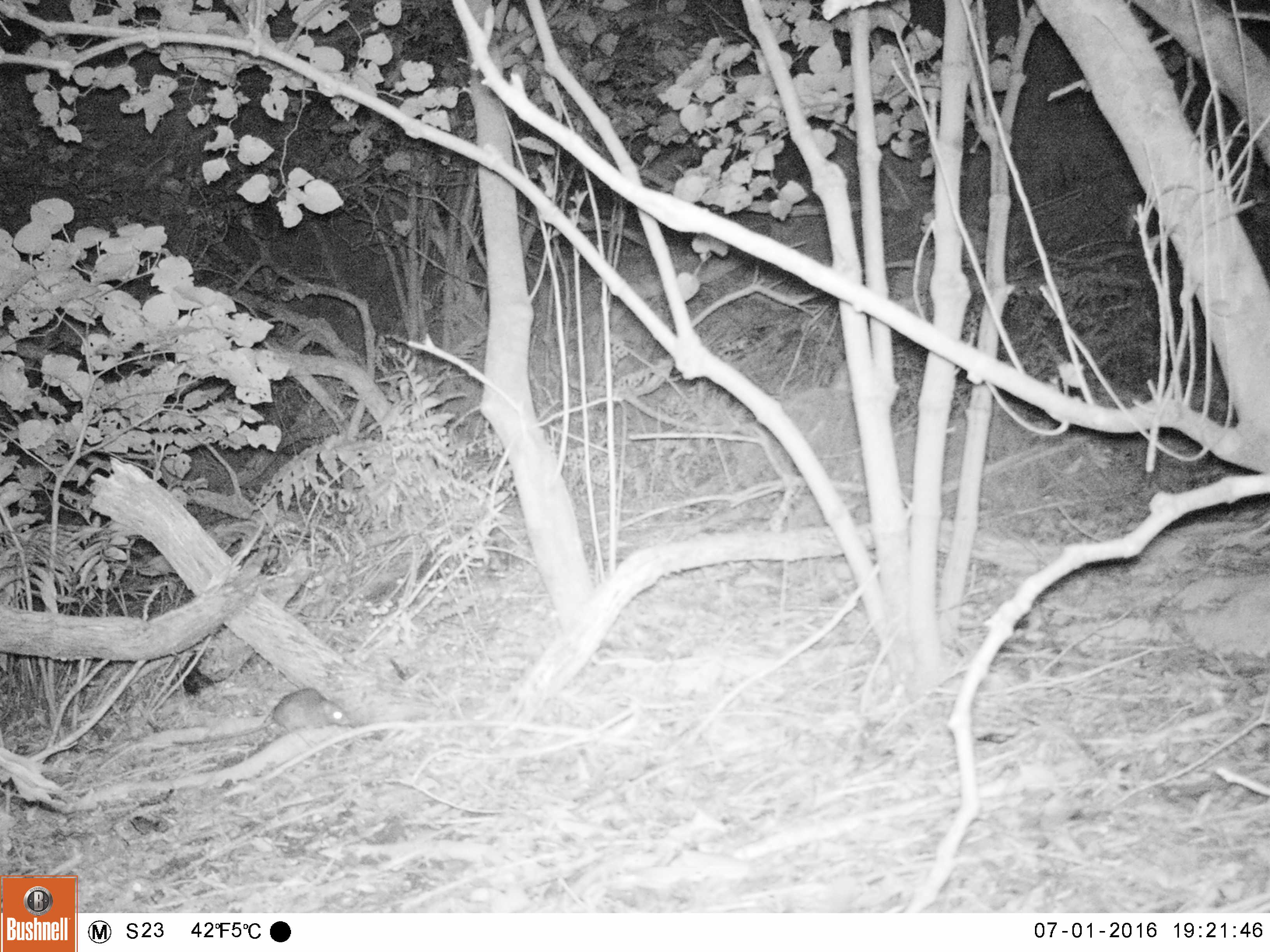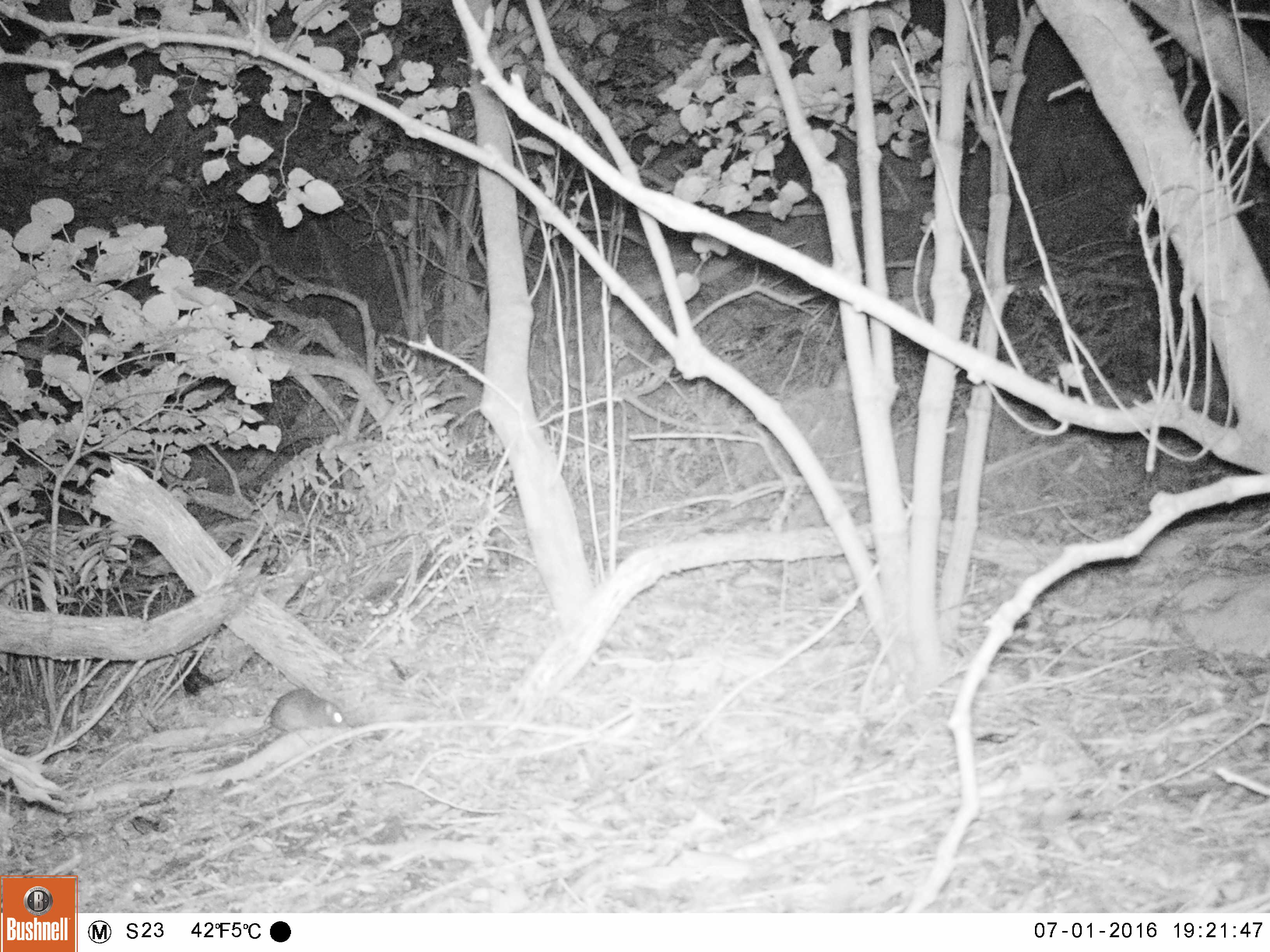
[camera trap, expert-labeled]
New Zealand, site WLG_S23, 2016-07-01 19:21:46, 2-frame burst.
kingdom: Animalia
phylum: Chordata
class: Mammalia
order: Rodentia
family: Muridae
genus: Rattus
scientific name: Rattus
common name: rat